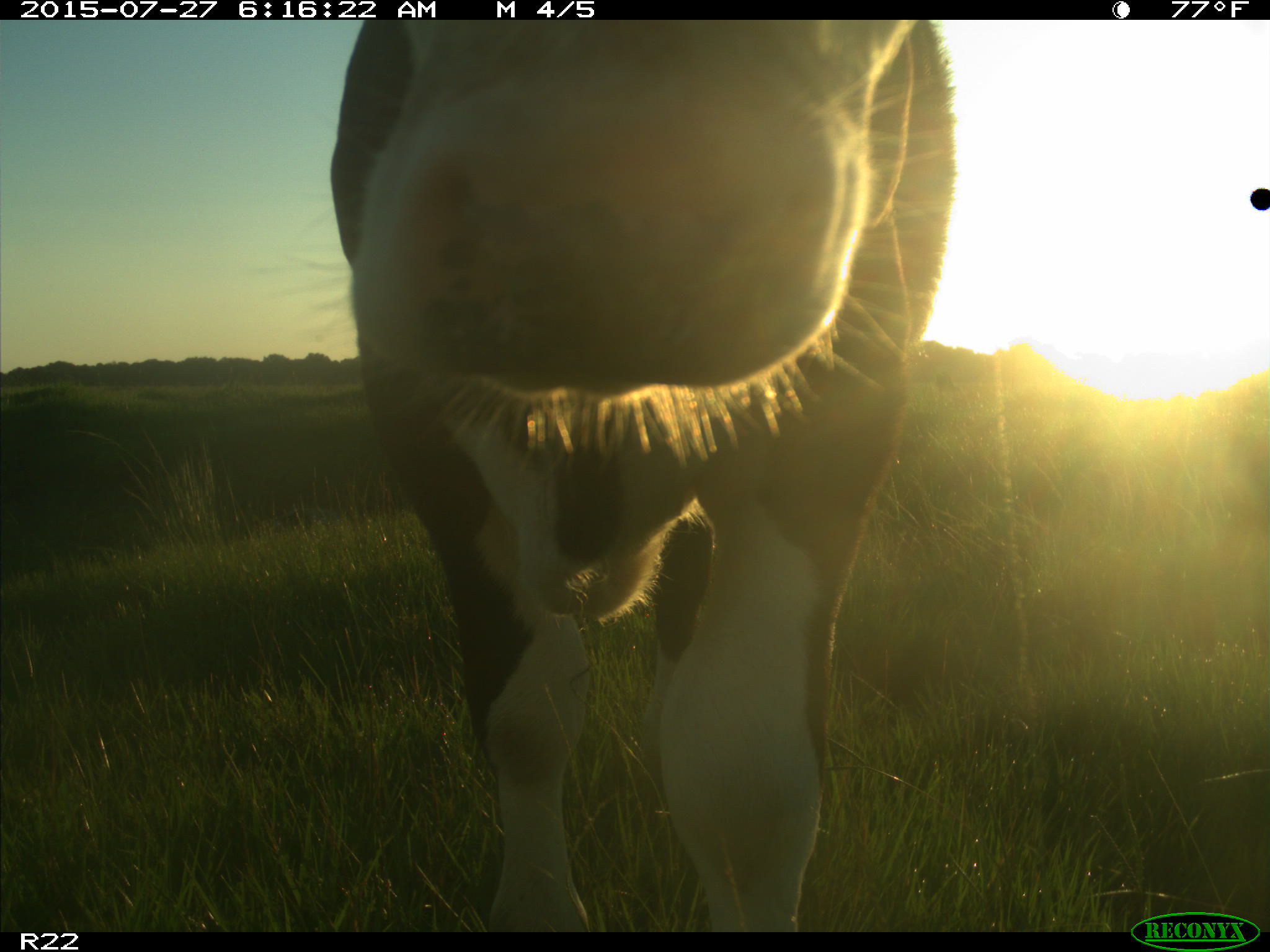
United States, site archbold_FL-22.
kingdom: Animalia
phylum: Chordata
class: Mammalia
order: Artiodactyla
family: Bovidae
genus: Bos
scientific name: Bos taurus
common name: domestic cow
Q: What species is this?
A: Bos taurus (domestic cow).